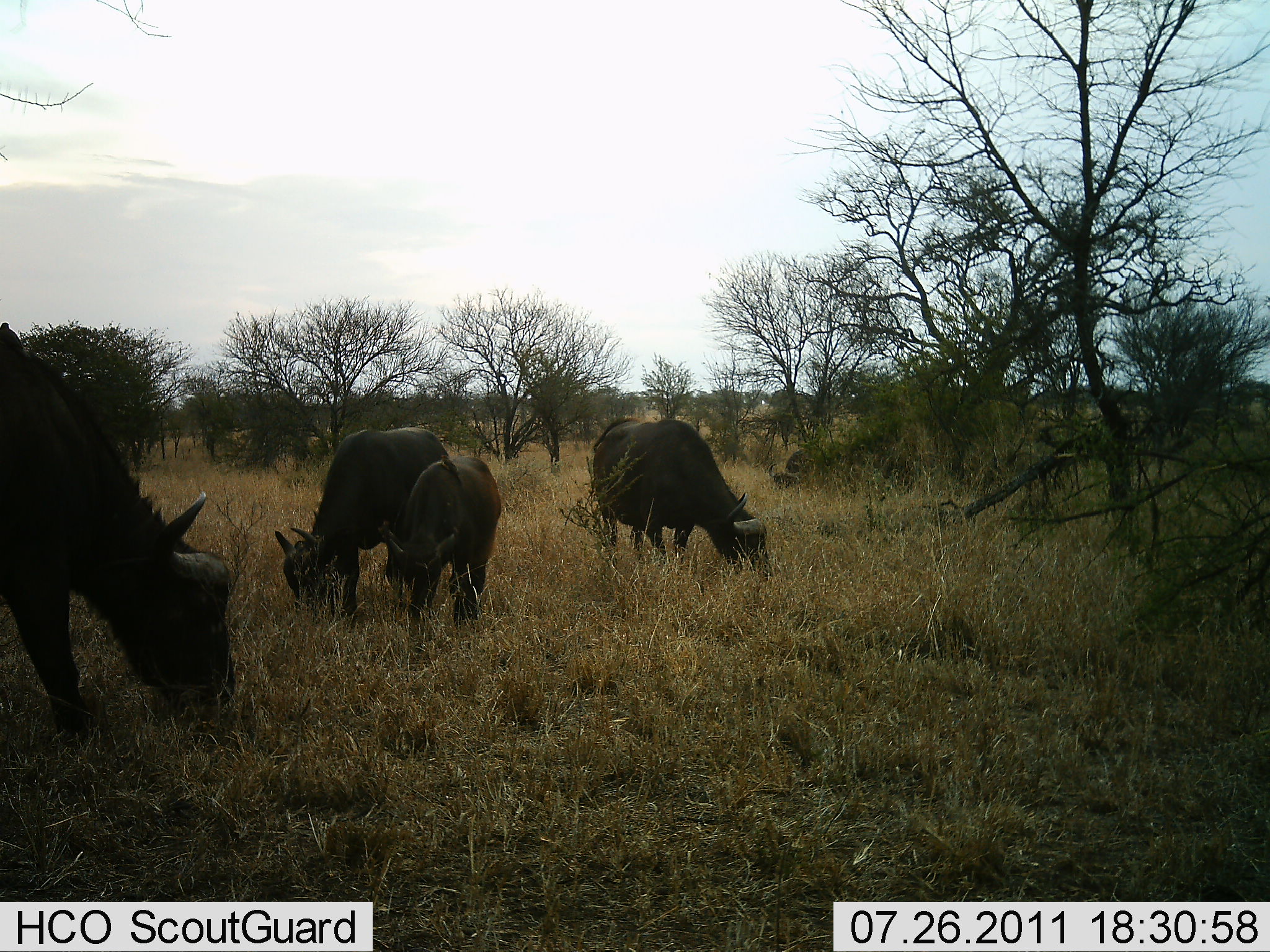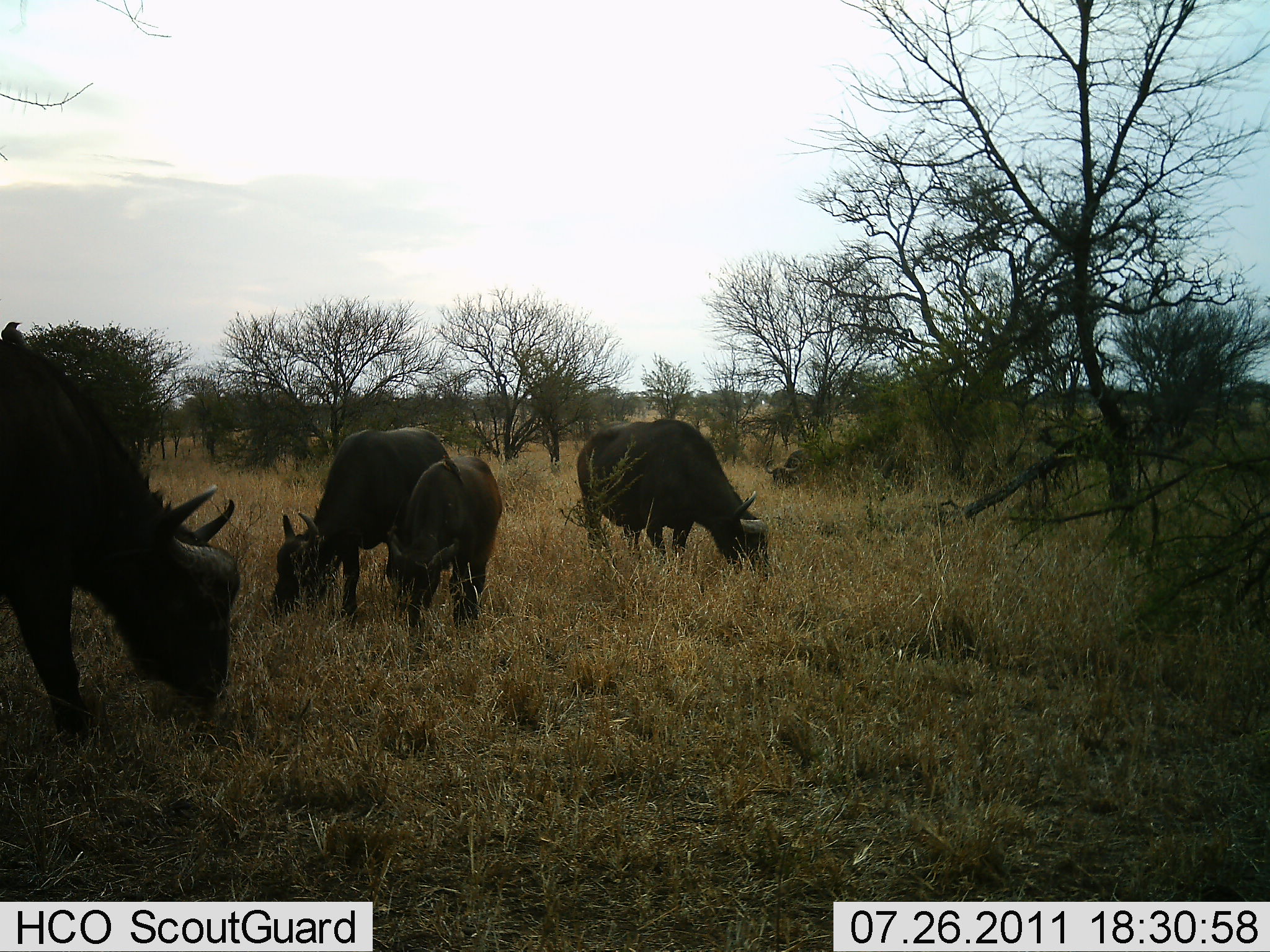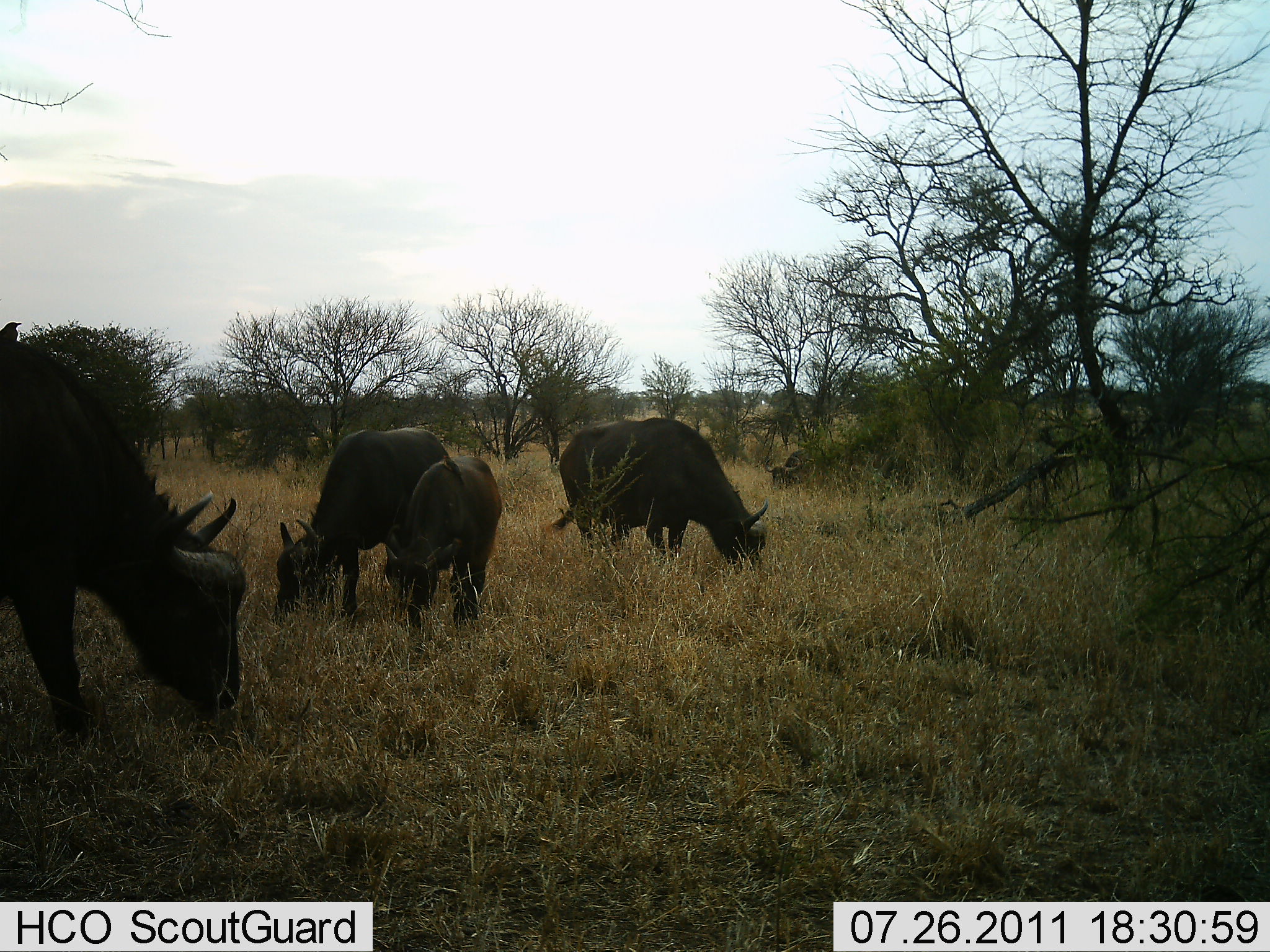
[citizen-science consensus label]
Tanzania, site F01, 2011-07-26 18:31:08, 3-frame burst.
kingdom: Animalia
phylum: Chordata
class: Mammalia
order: Artiodactyla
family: Bovidae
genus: Syncerus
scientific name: Syncerus caffer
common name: cape buffalo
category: buffalo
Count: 4.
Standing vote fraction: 27%.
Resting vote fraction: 0%.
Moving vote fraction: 0%.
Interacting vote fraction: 0%.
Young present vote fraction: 55%.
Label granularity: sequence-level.